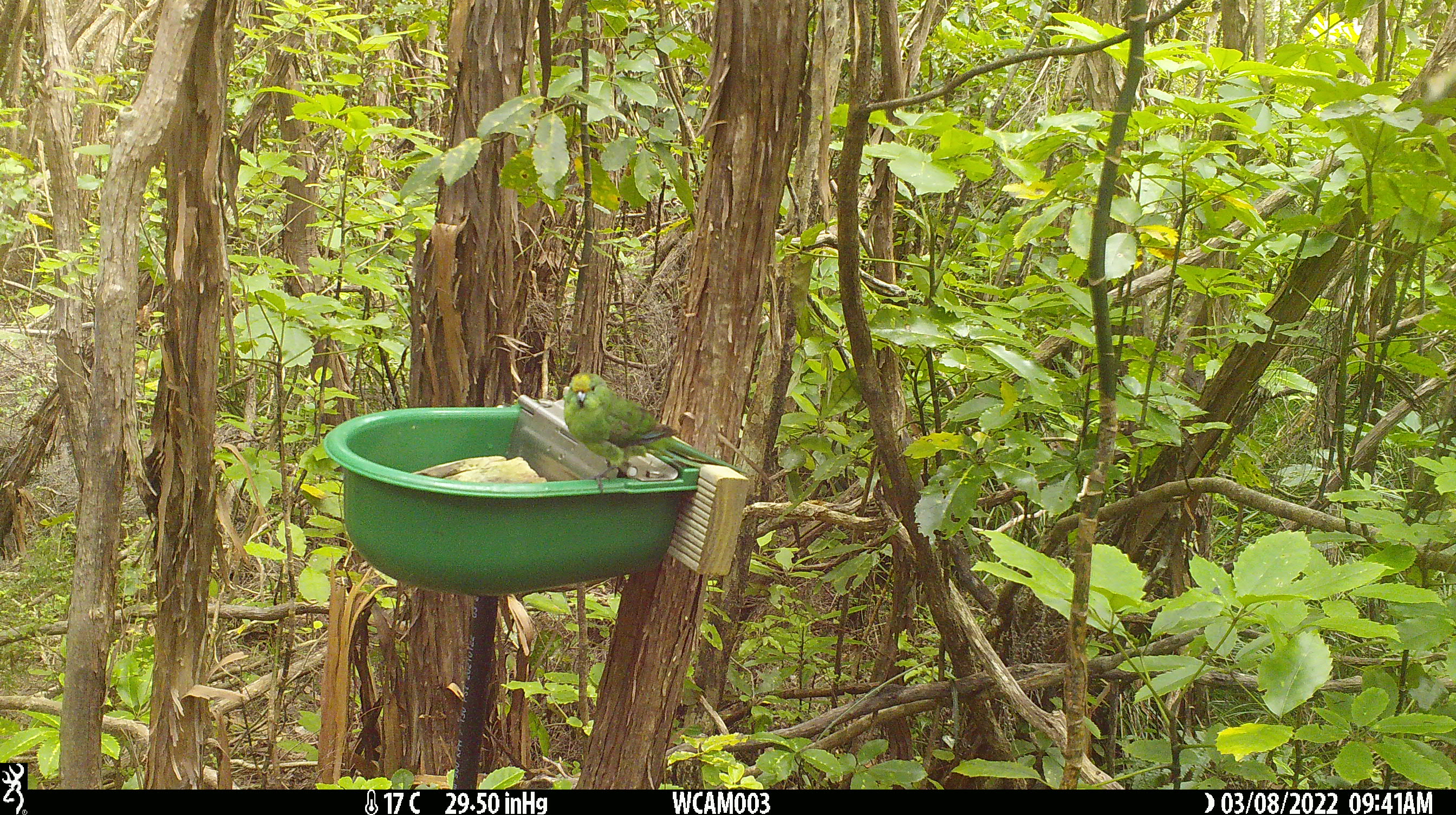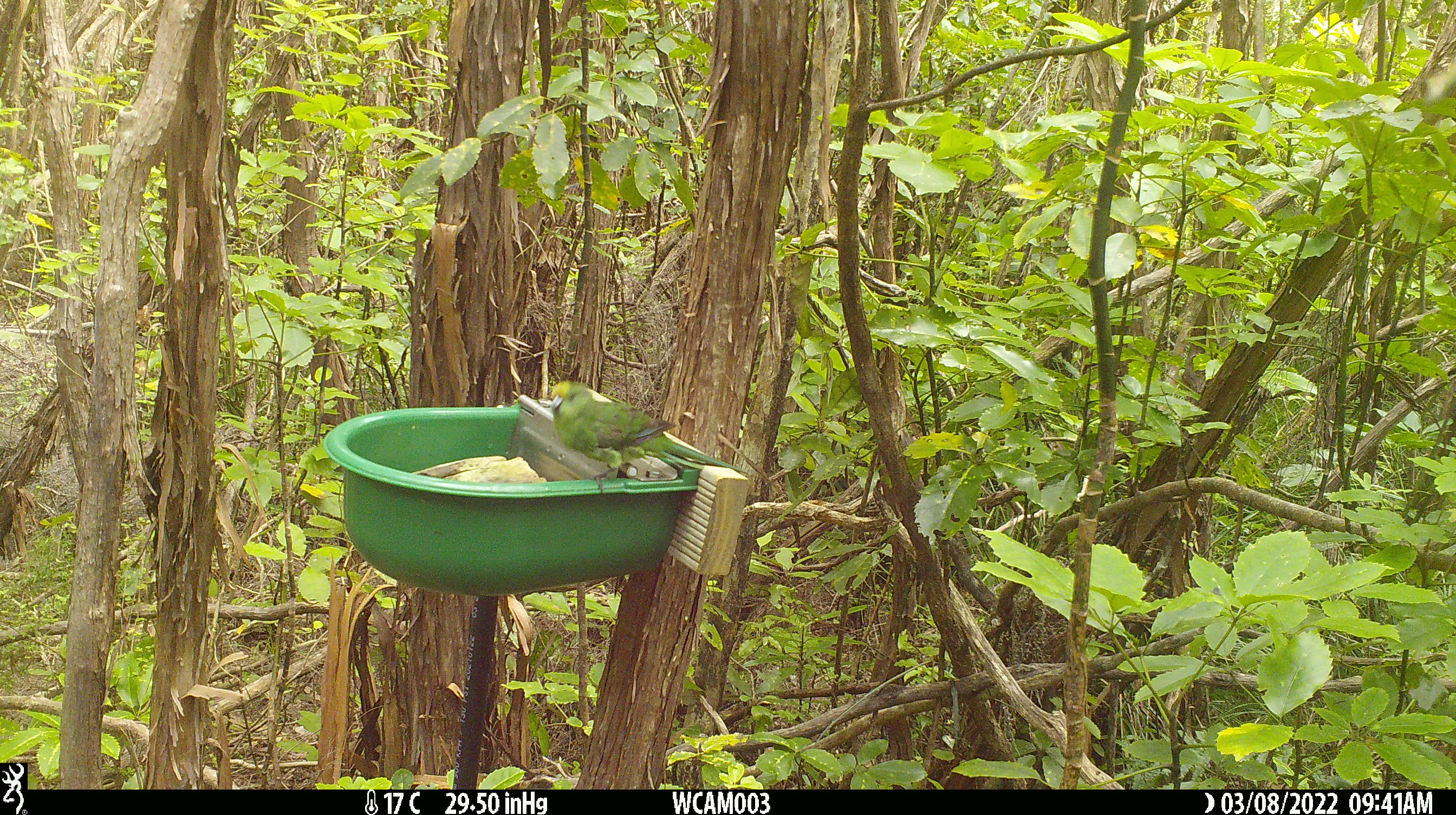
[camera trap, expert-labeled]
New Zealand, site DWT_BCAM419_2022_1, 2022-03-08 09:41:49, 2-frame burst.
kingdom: Animalia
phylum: Chordata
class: Aves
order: Psittaciformes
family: Psittaculidae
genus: Cyanoramphus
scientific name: Cyanoramphus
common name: parakeet